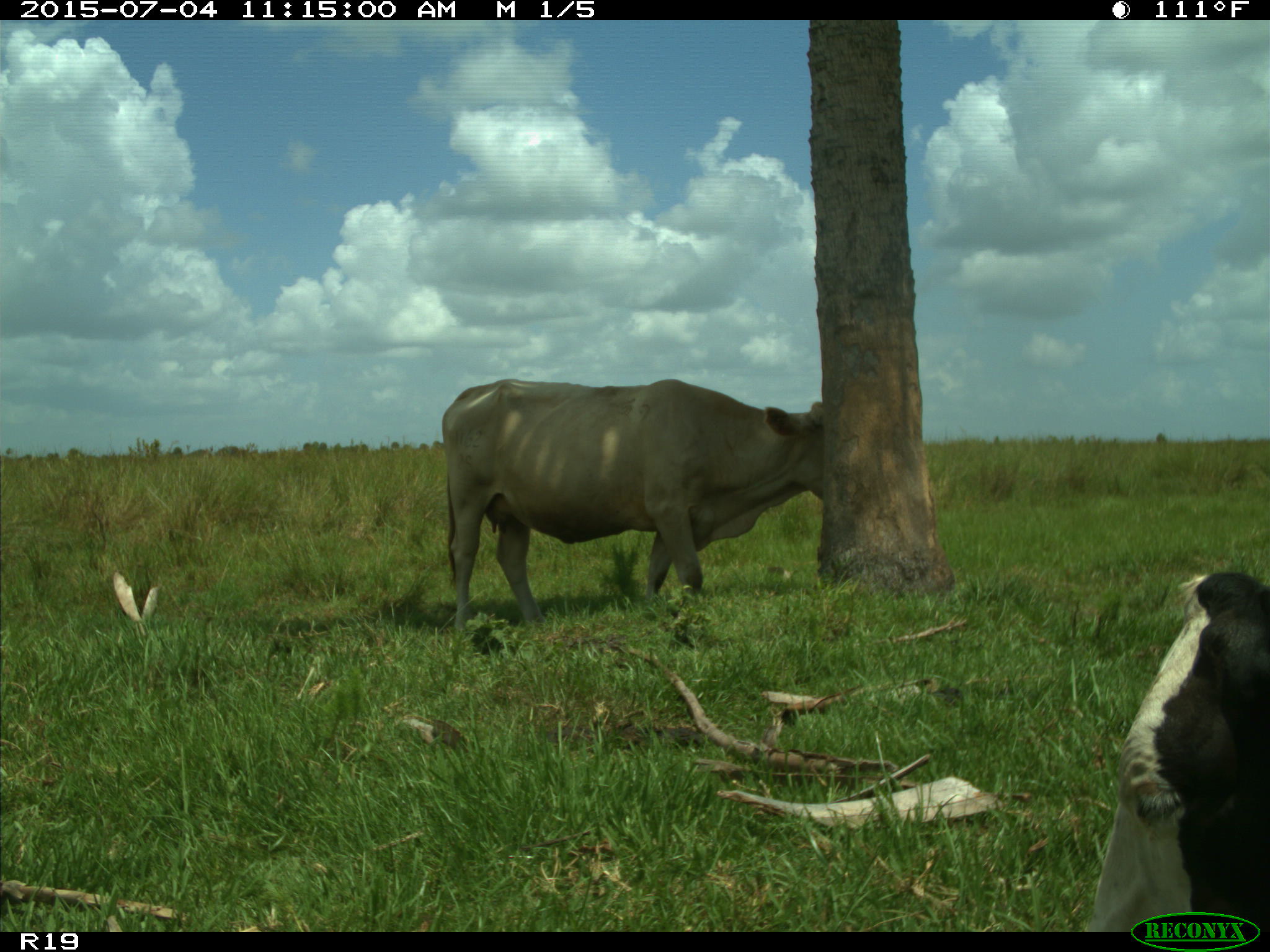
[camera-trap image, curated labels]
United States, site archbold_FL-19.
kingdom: Animalia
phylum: Chordata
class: Mammalia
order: Artiodactyla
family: Bovidae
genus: Bos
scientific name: Bos taurus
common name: domestic cow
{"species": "Bos taurus (domestic cow)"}